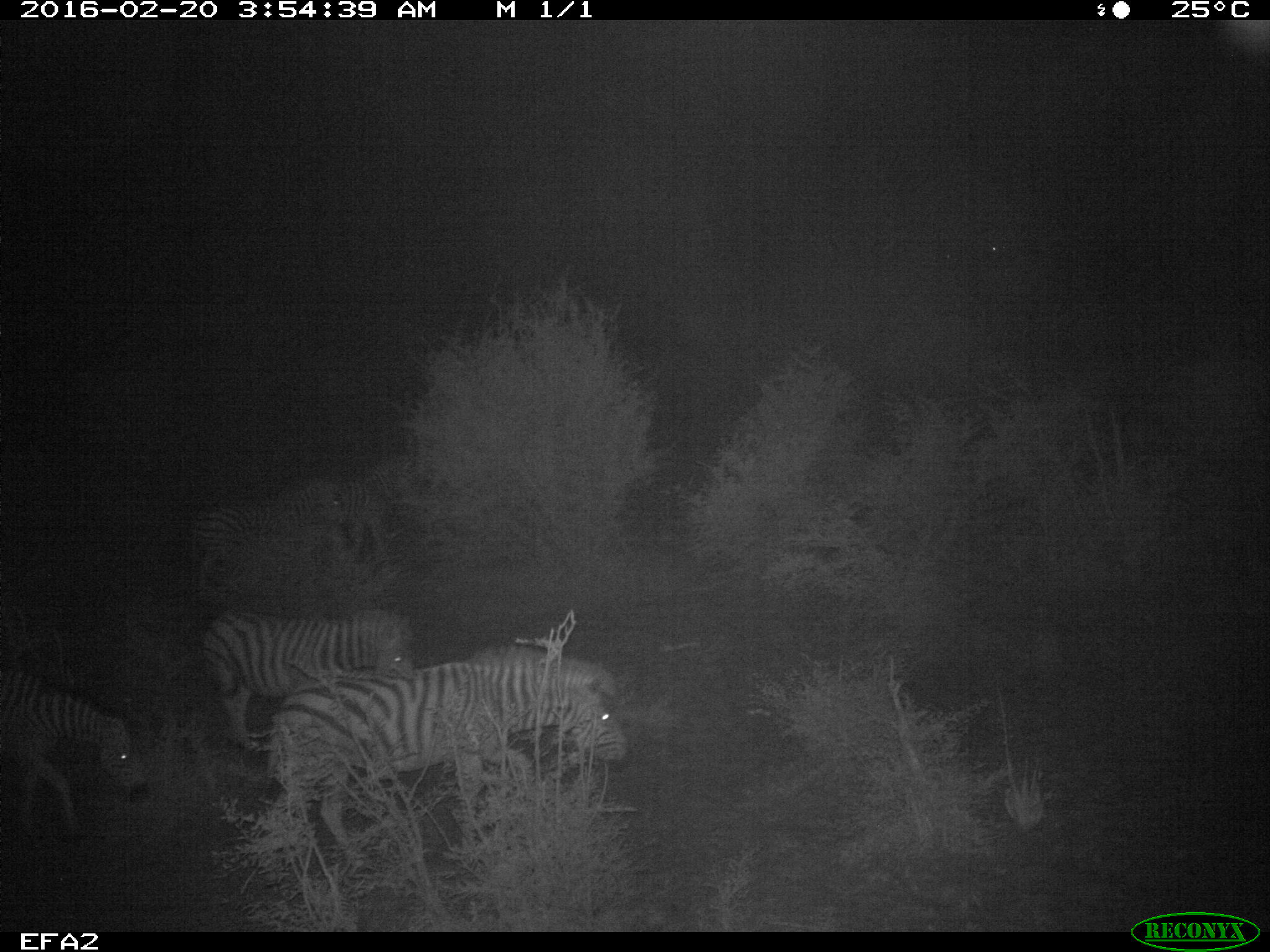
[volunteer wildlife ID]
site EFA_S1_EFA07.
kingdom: Animalia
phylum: Chordata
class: Mammalia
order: Perissodactyla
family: Equidae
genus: Equus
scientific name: Equus quagga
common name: plains zebra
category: zebraplains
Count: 3.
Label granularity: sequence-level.